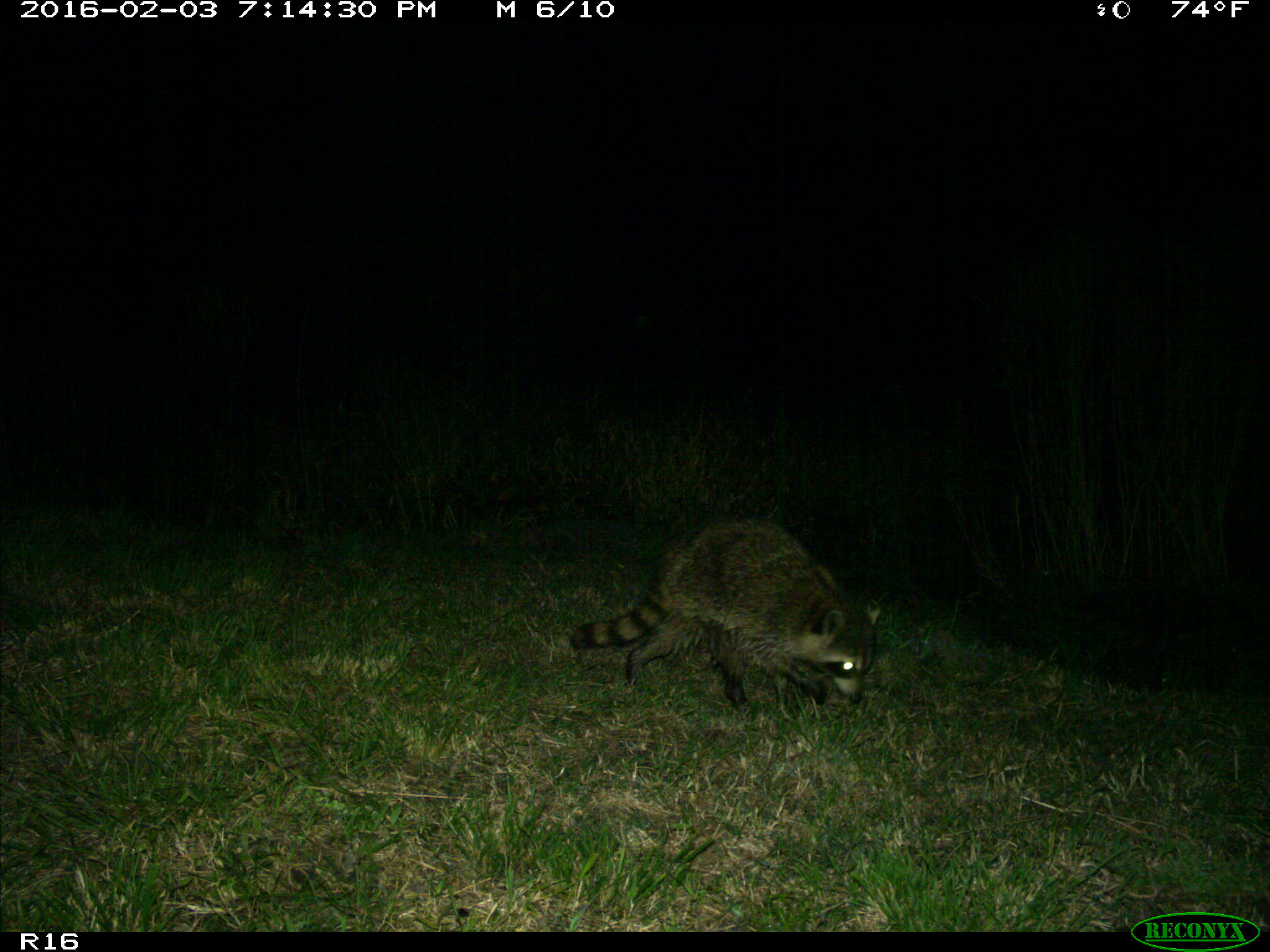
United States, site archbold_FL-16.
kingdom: Animalia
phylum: Chordata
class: Mammalia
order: Carnivora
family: Procyonidae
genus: Procyon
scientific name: Procyon lotor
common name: common raccoon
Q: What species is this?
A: Procyon lotor (common raccoon).